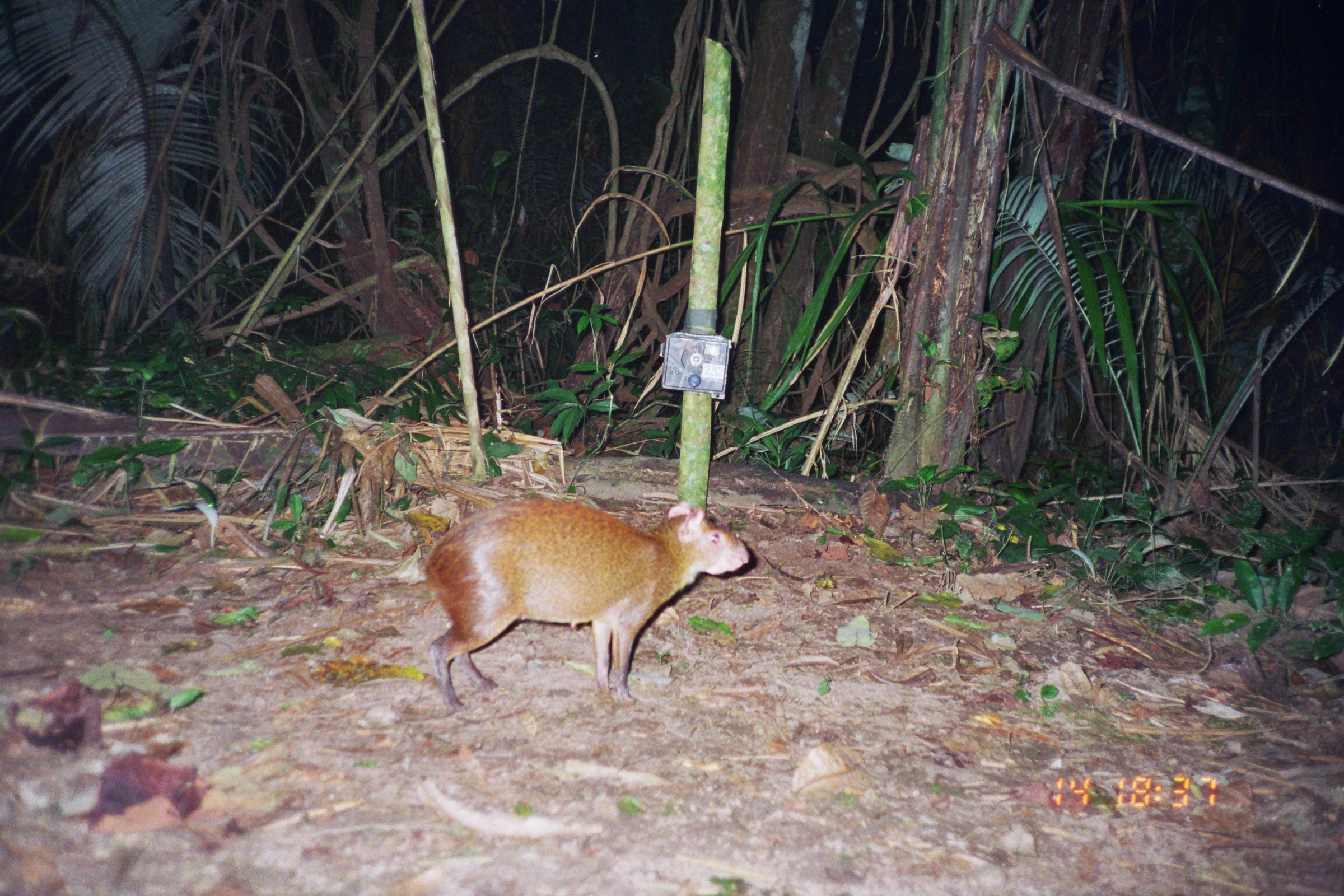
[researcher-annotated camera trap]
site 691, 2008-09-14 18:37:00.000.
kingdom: Animalia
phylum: Chordata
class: Mammalia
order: Rodentia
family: Dasyproctidae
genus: Dasyprocta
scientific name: Dasyprocta punctata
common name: central american agouti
Dasyprocta punctata (central american agouti).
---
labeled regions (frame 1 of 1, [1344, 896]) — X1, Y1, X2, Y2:
dasyprocta punctata: 422, 495, 751, 713